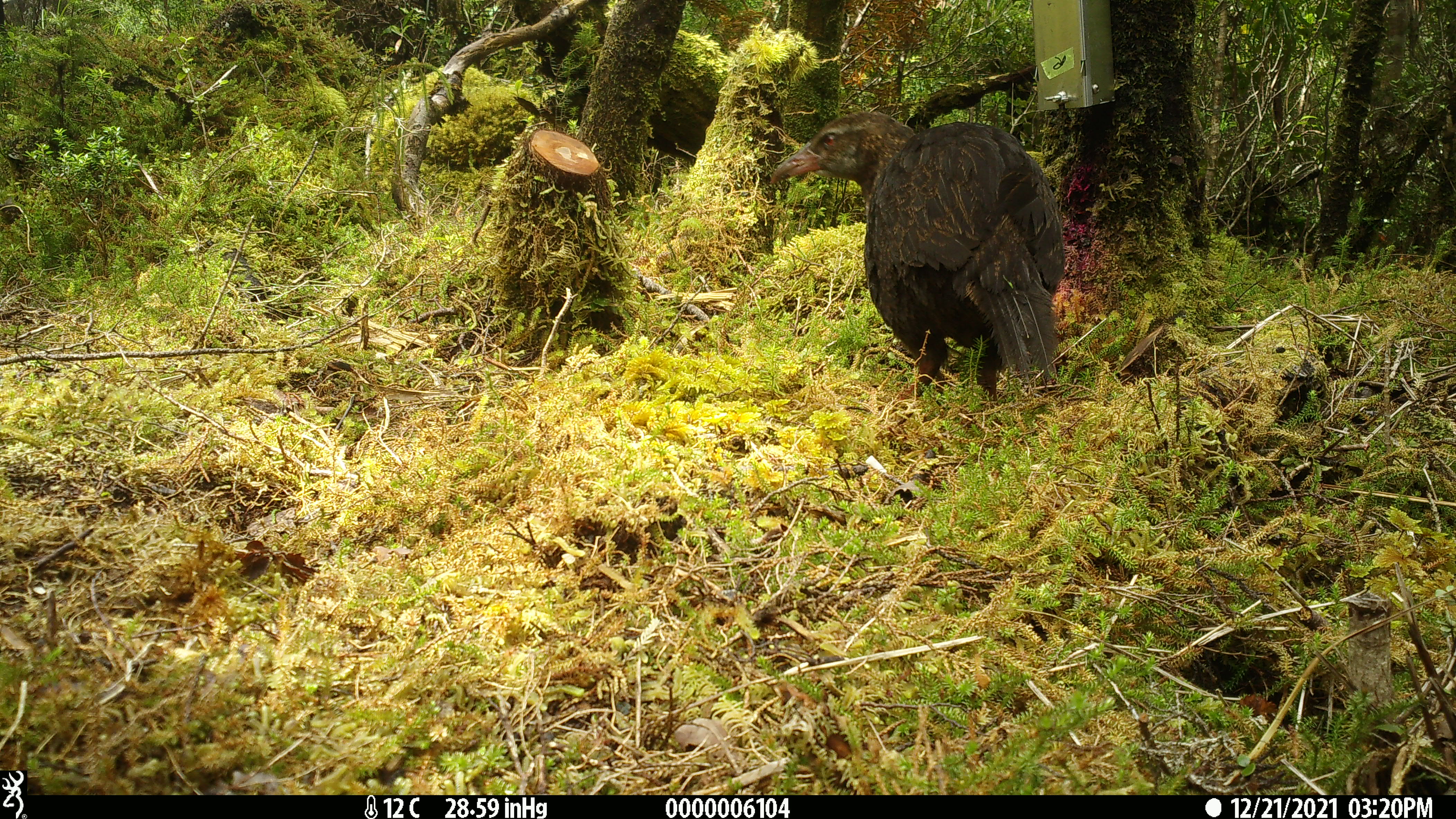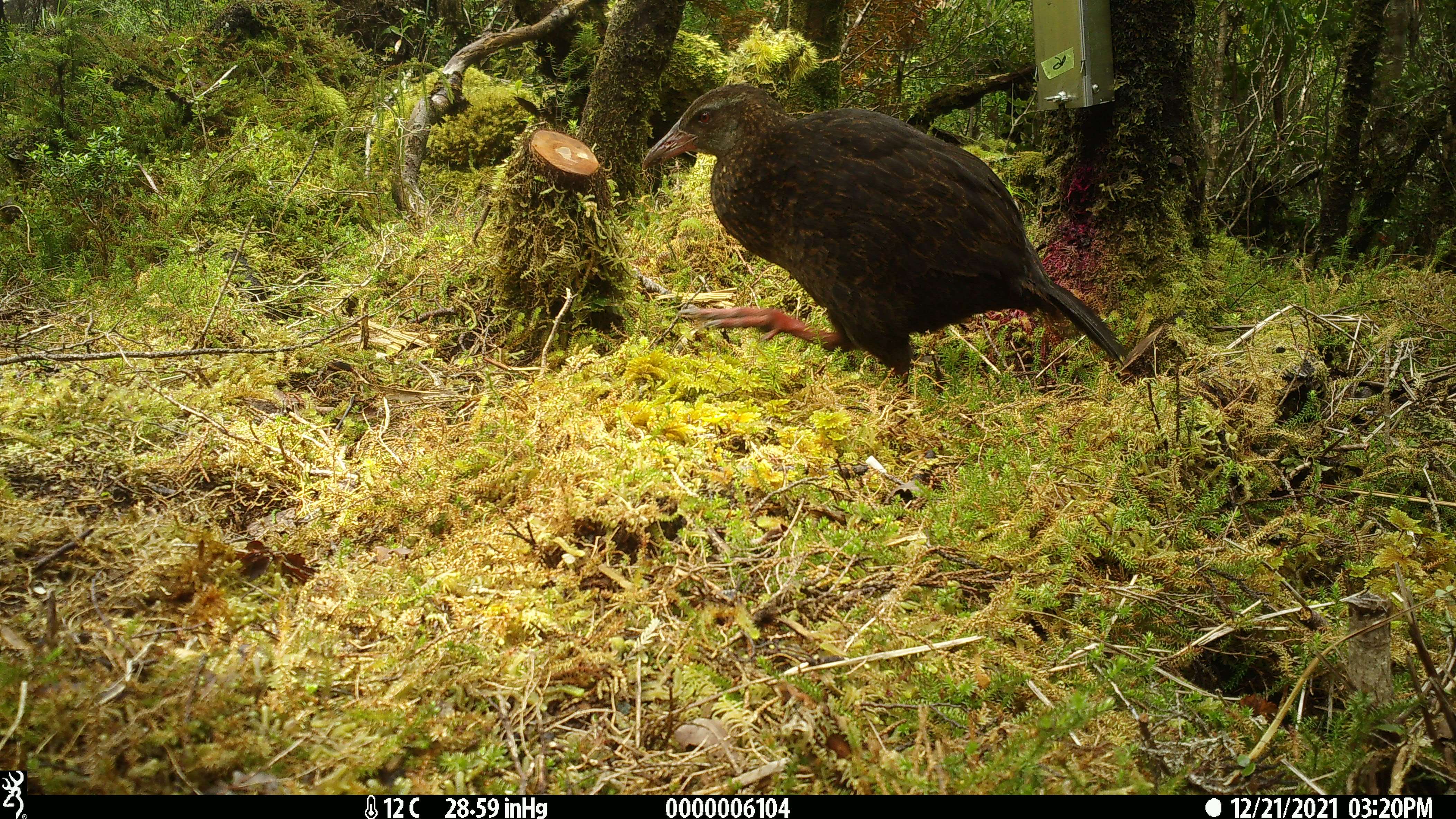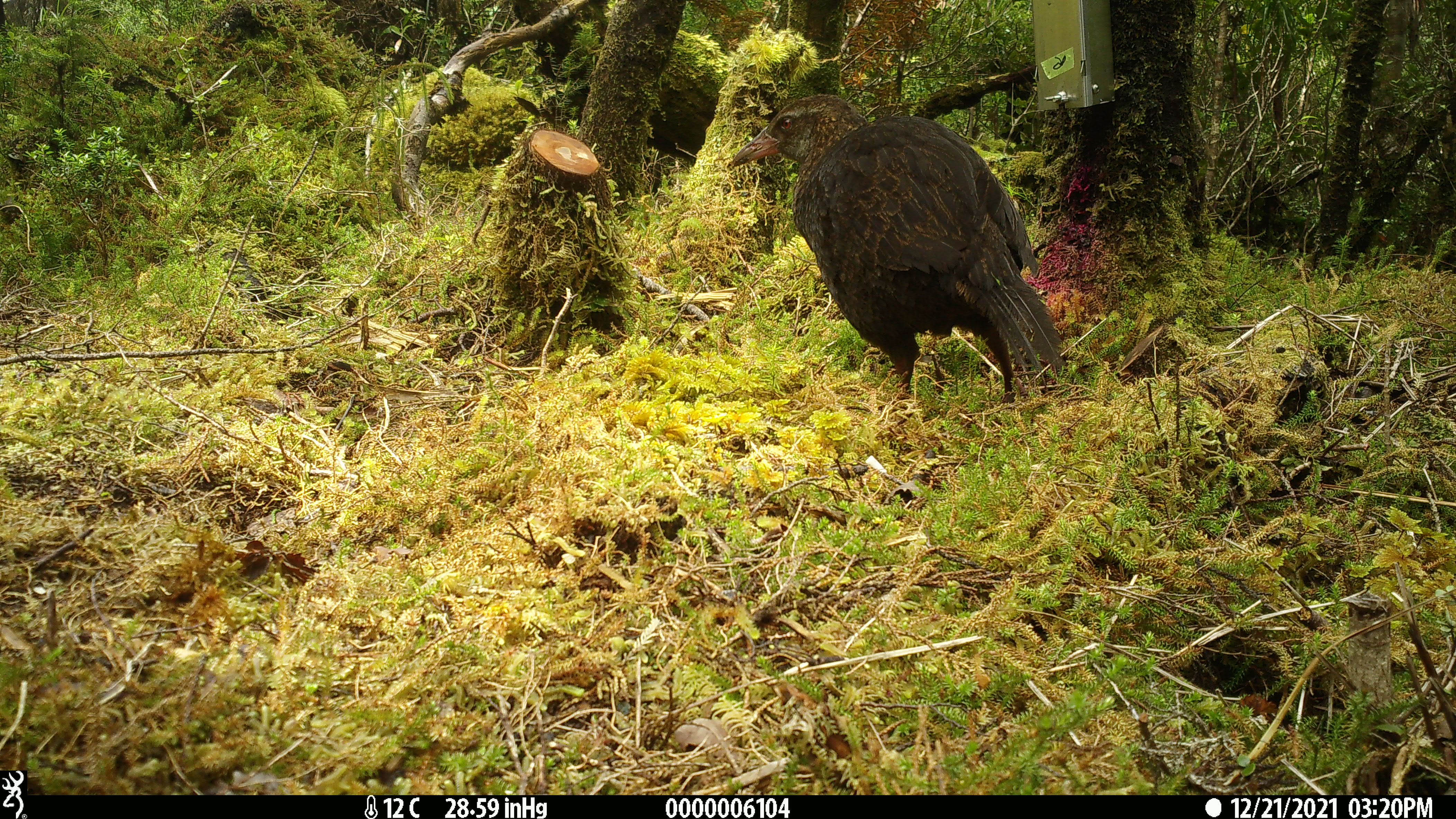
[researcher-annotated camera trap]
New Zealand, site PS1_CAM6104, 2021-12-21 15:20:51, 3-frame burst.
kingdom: Animalia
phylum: Chordata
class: Aves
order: Gruiformes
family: Rallidae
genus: Gallirallus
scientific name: Gallirallus australis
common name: weka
Weka (Gallirallus australis).